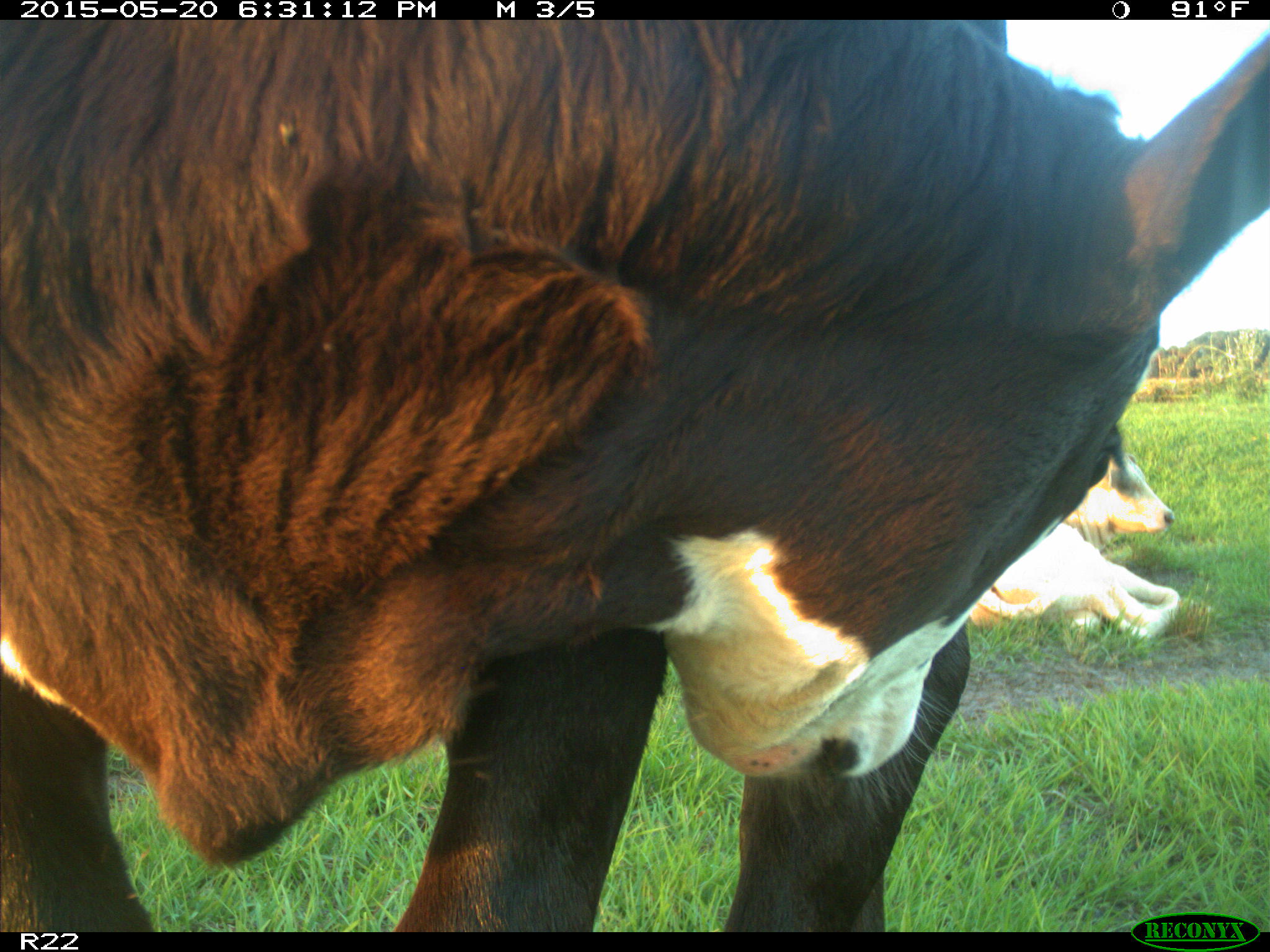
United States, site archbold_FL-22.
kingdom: Animalia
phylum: Chordata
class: Mammalia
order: Artiodactyla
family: Bovidae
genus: Bos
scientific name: Bos taurus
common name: domestic cow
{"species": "Bos taurus (domestic cow)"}